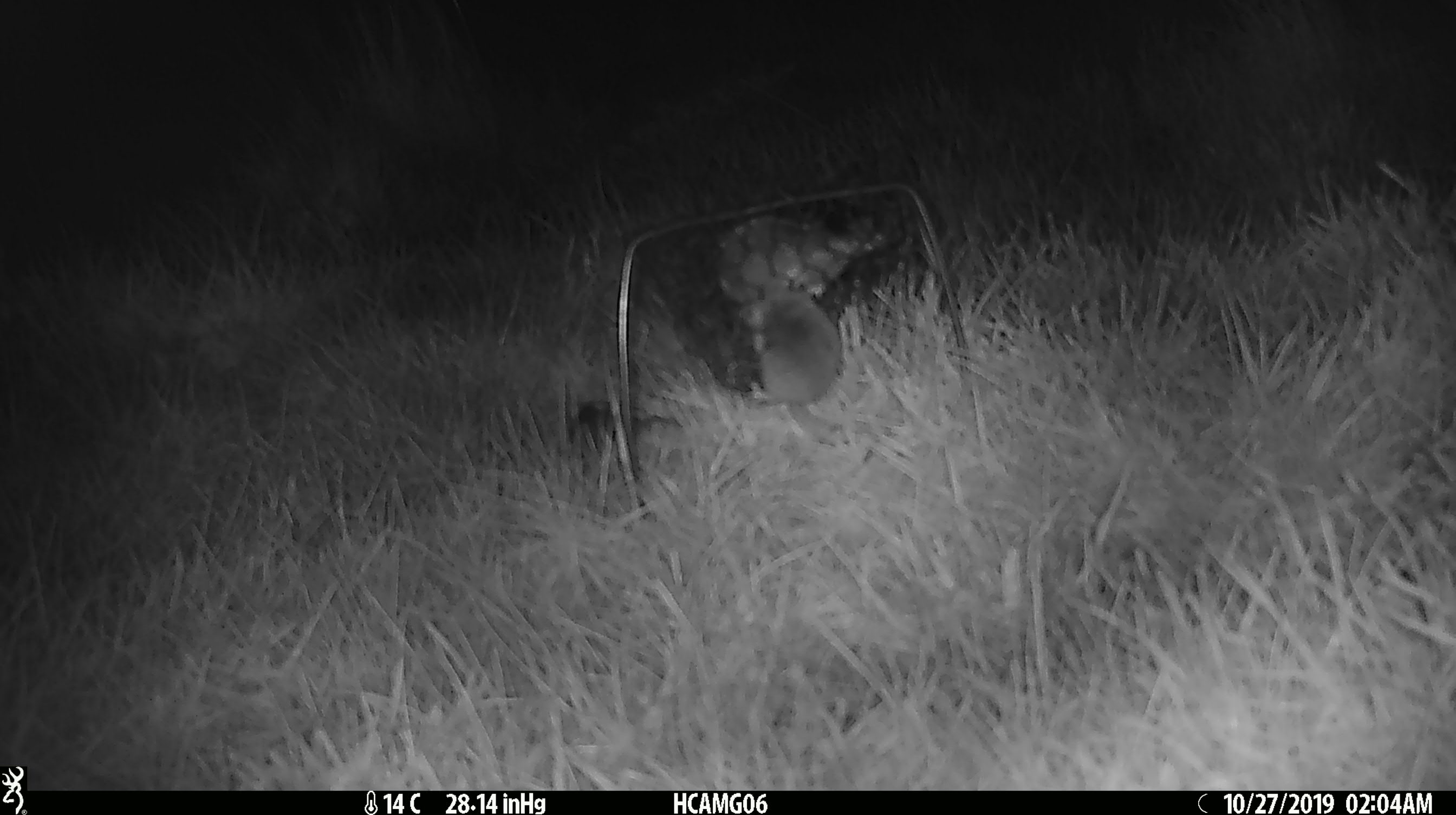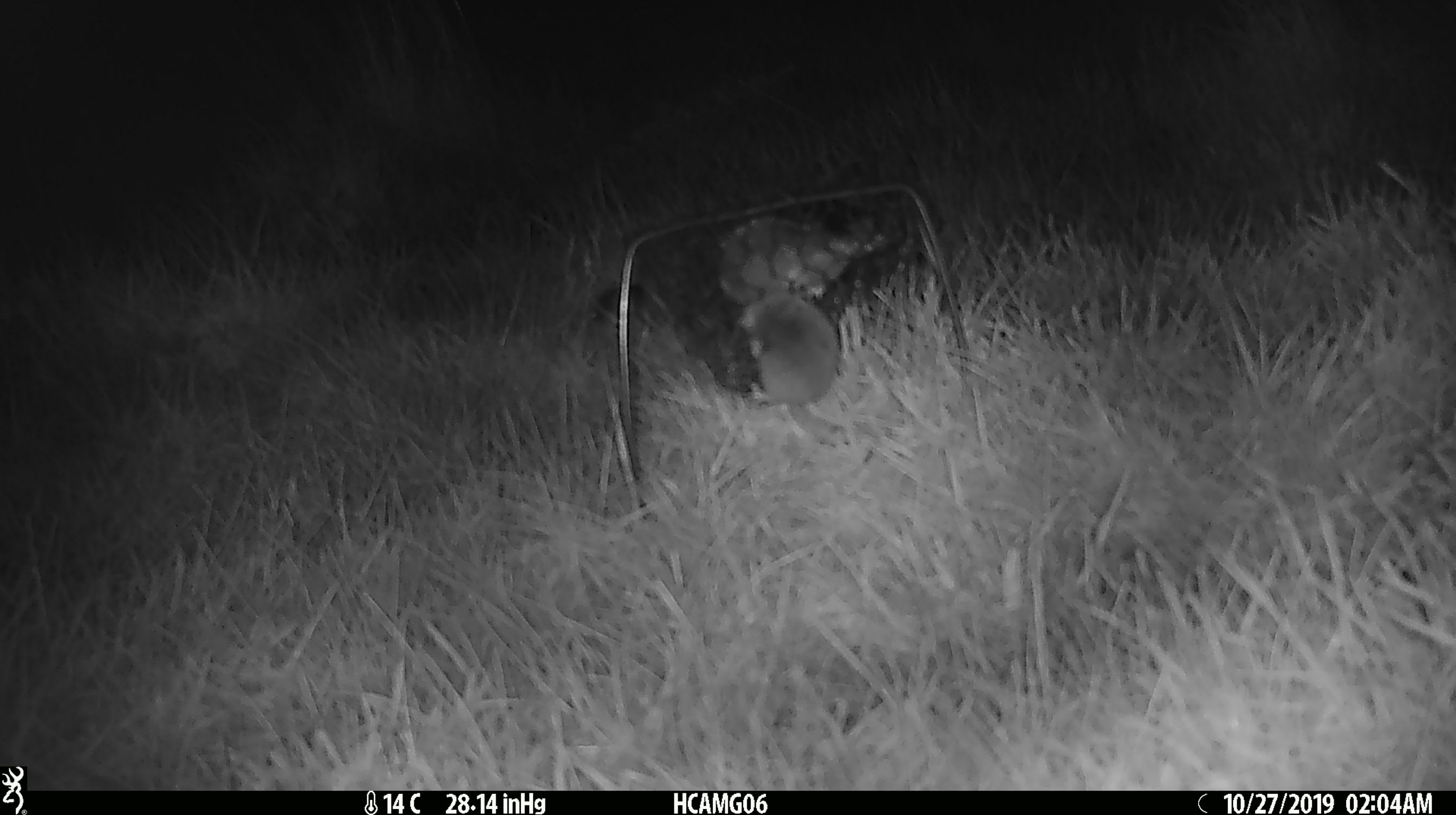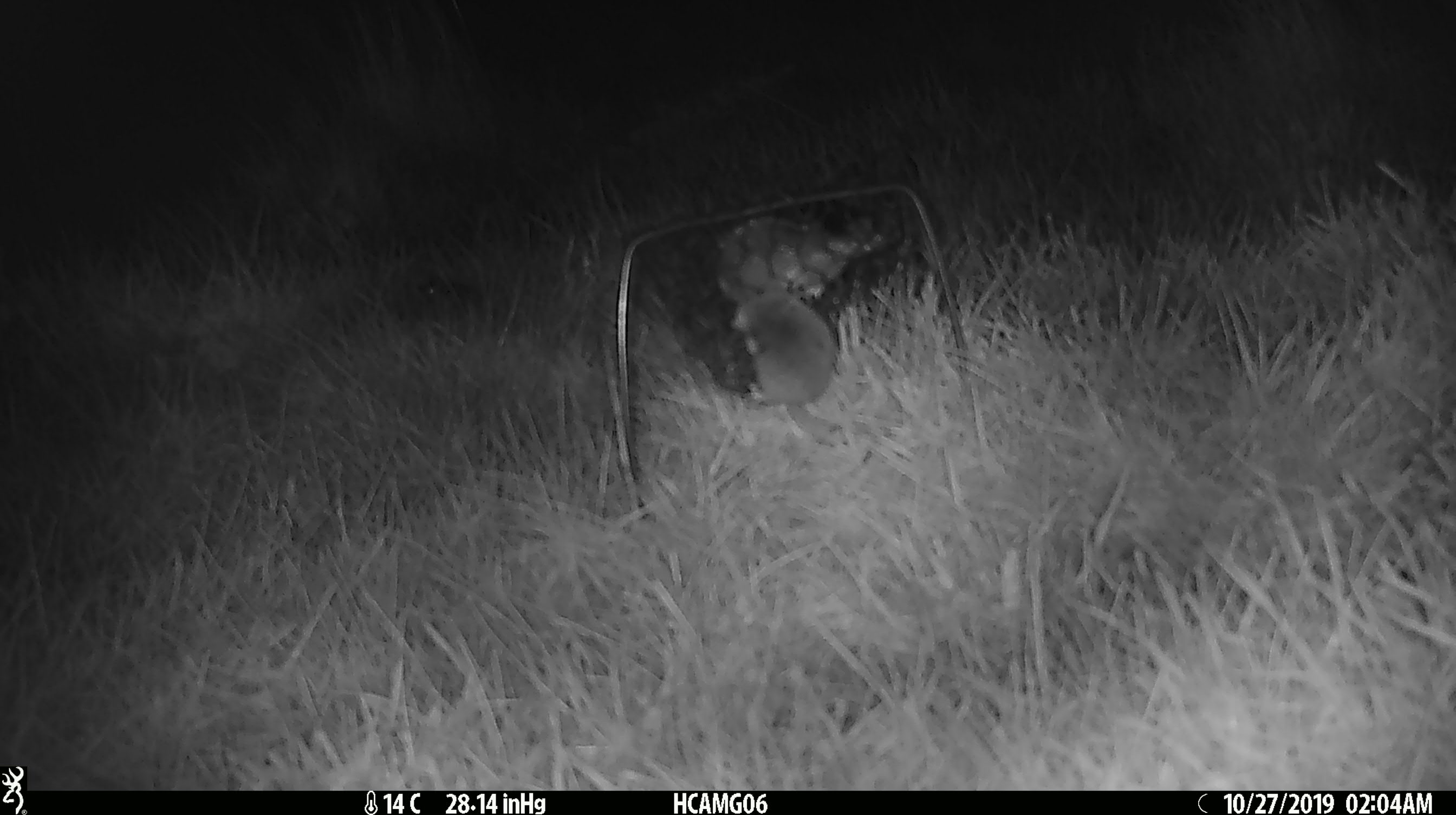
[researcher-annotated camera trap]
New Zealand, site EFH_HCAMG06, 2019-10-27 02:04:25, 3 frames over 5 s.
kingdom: Animalia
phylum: Chordata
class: Mammalia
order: Rodentia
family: Muridae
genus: Mus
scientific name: Mus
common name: mouse